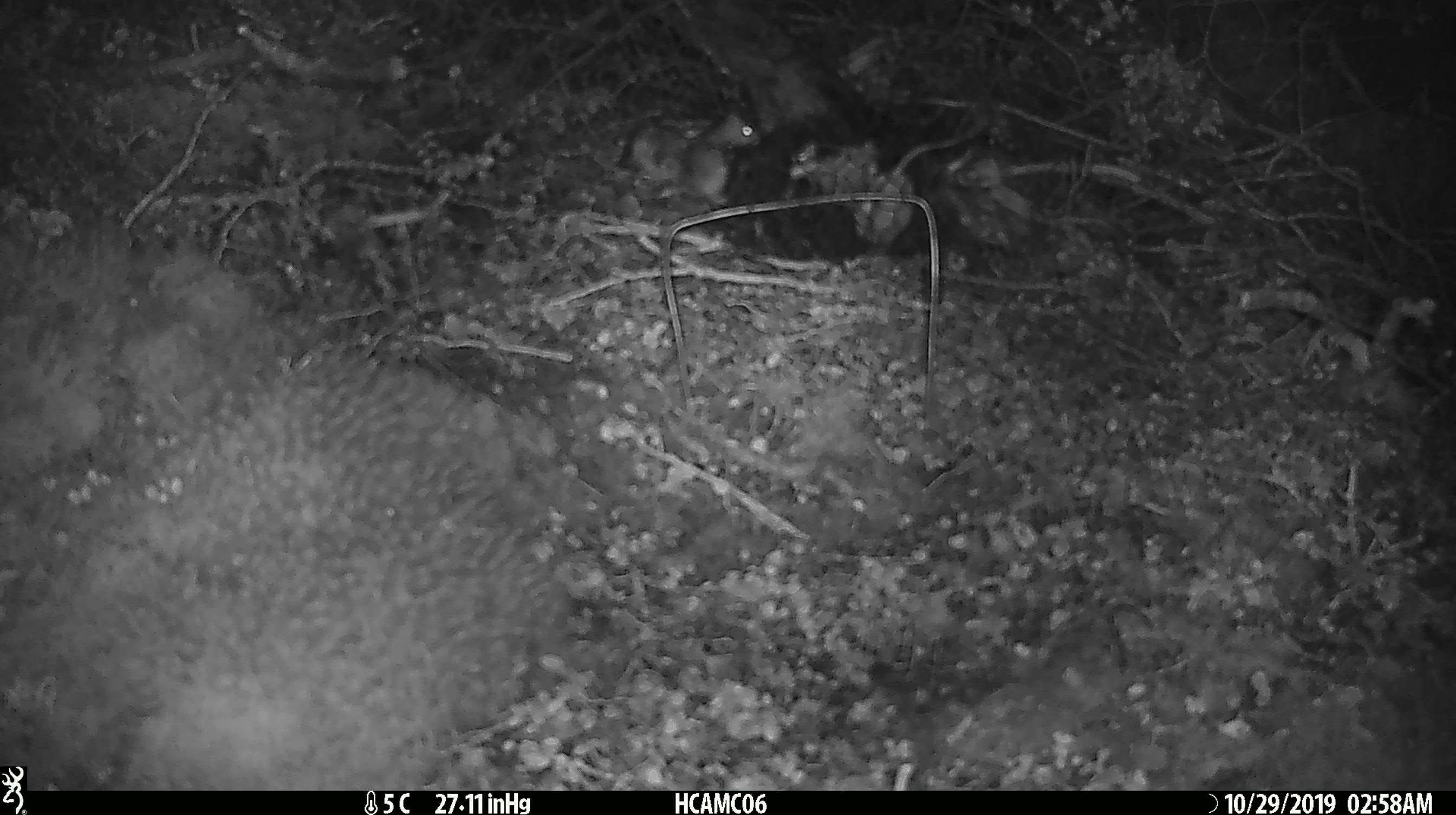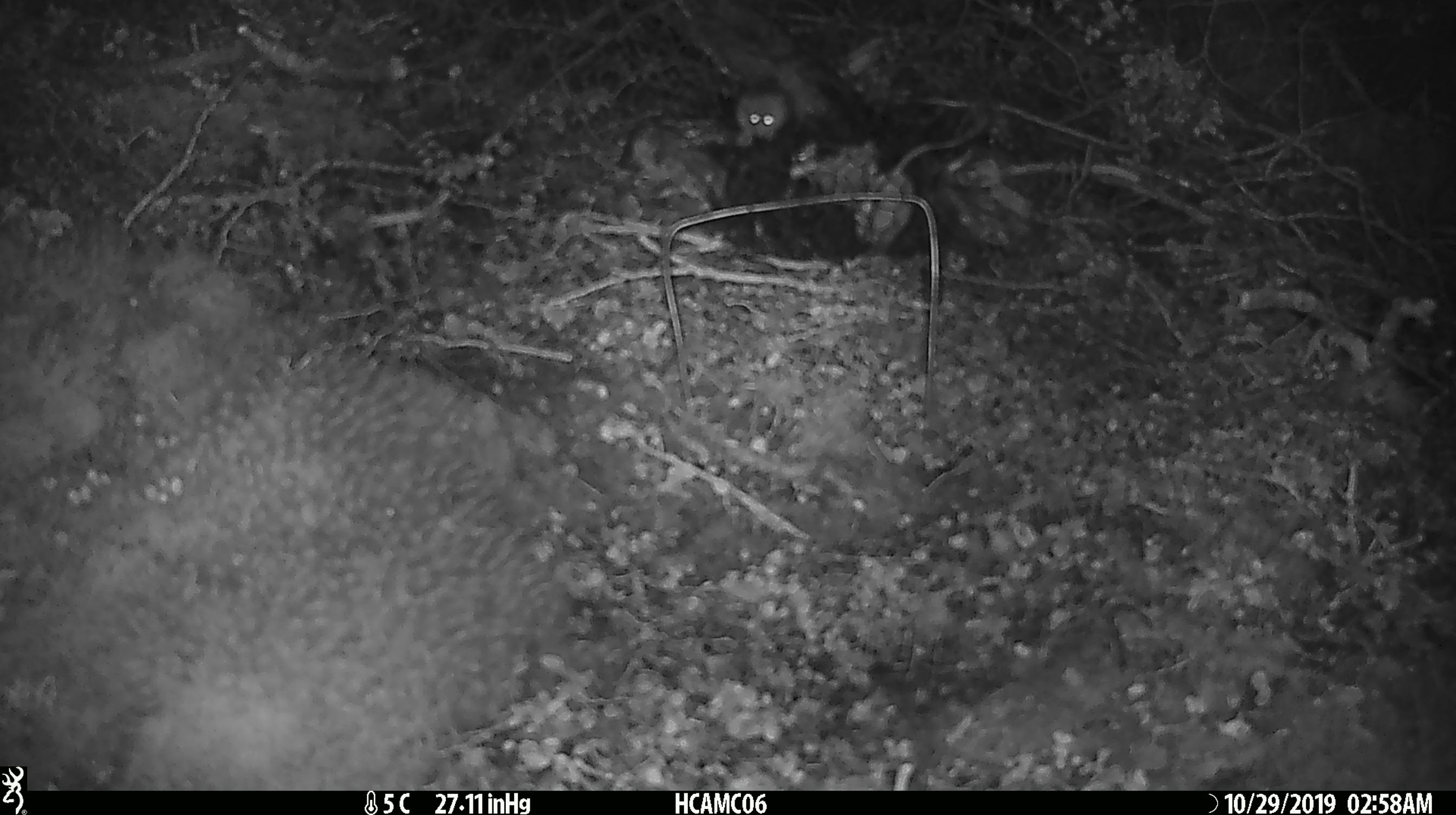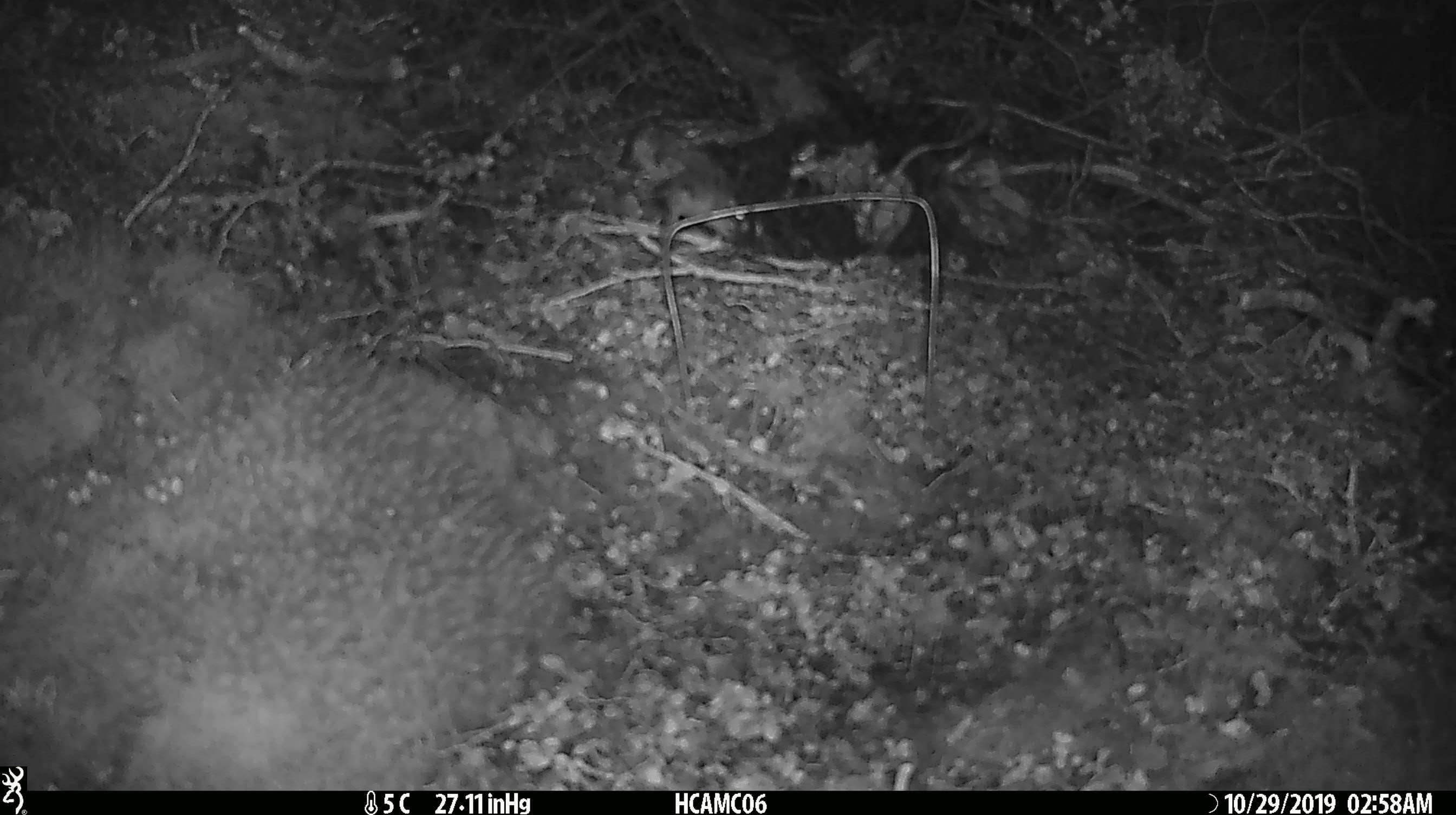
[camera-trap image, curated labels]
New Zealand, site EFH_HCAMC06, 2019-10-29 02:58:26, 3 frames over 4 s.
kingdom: Animalia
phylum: Chordata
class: Mammalia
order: Rodentia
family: Muridae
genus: Mus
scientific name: Mus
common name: mouse